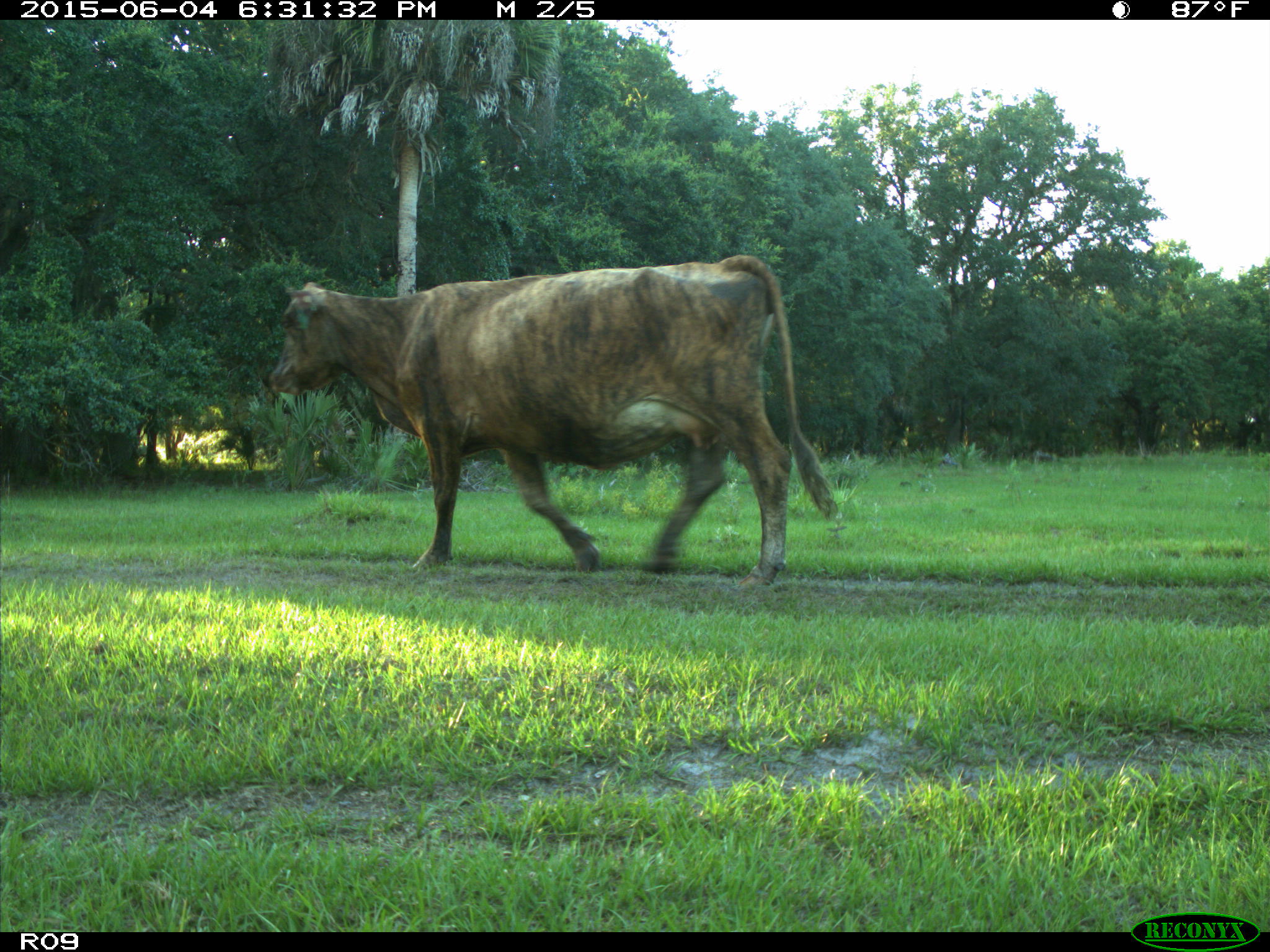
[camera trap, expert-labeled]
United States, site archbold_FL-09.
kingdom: Animalia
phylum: Chordata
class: Mammalia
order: Artiodactyla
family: Bovidae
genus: Bos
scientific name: Bos taurus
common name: domestic cow